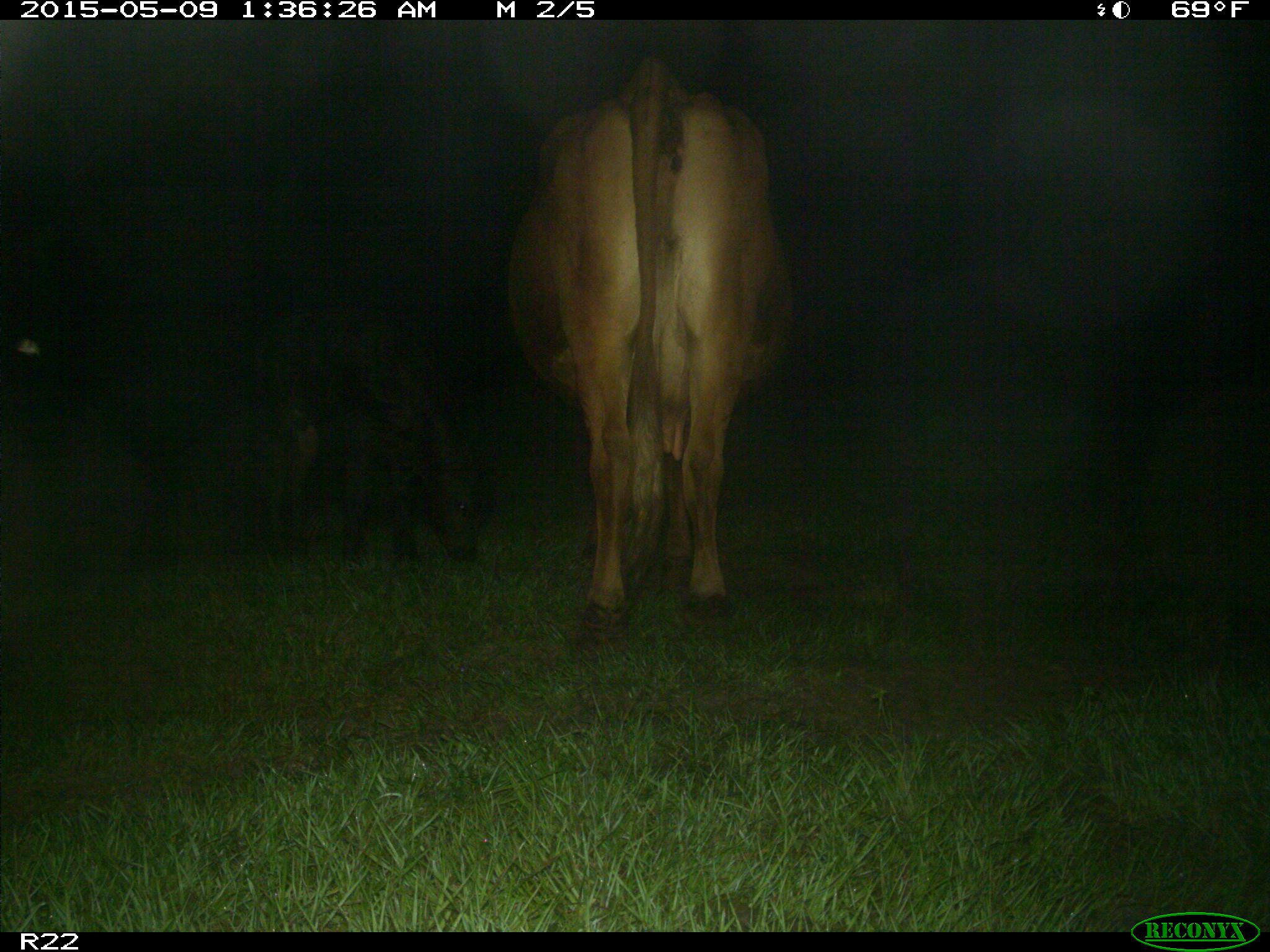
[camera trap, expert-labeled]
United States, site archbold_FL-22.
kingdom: Animalia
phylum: Chordata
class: Mammalia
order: Artiodactyla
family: Bovidae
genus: Bos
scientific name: Bos taurus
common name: domestic cow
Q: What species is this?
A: Bos taurus (domestic cow).